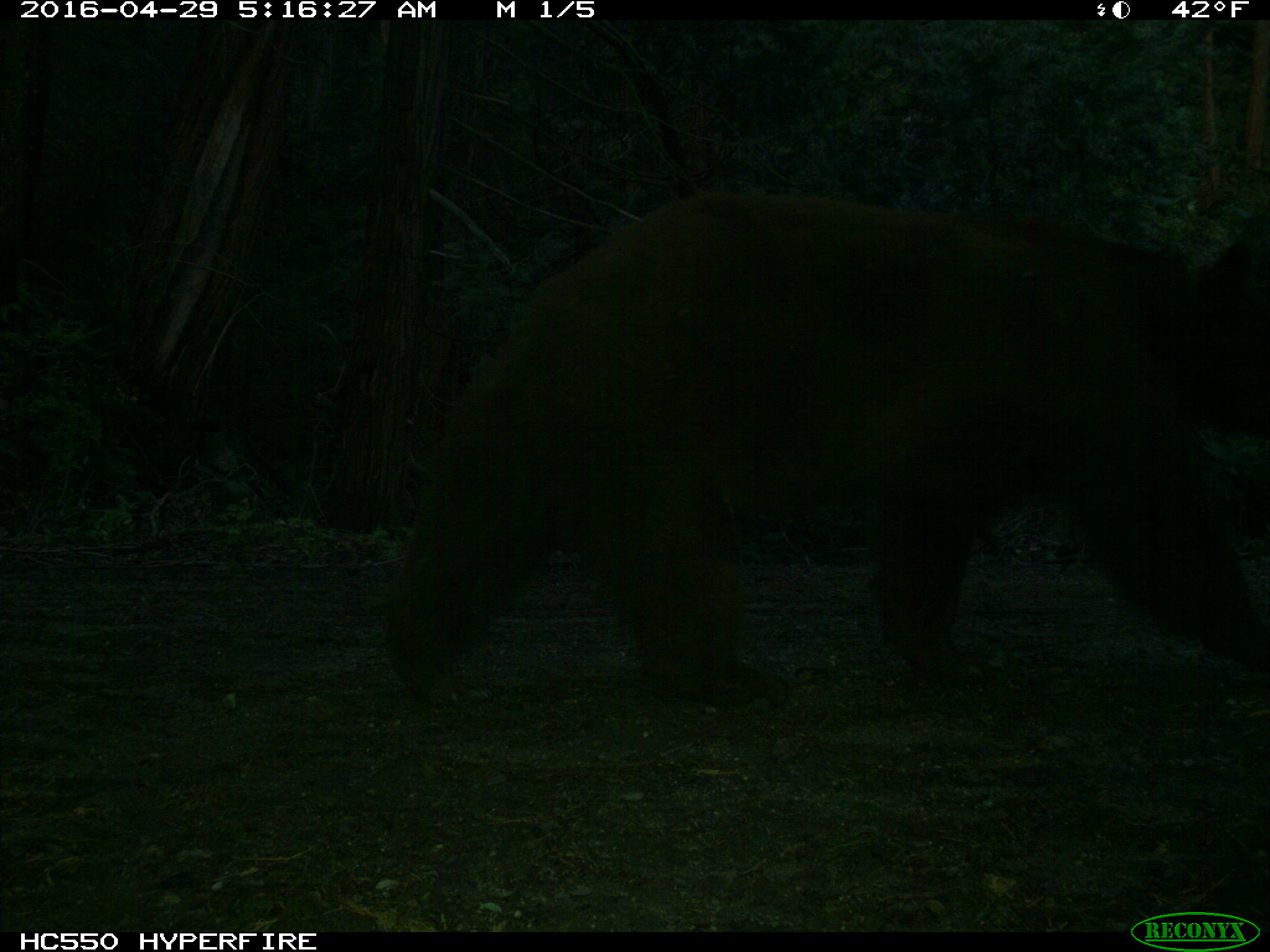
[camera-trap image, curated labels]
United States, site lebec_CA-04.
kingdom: Animalia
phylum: Chordata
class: Mammalia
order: Carnivora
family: Ursidae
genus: Ursus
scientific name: Ursus americanus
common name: american black bear